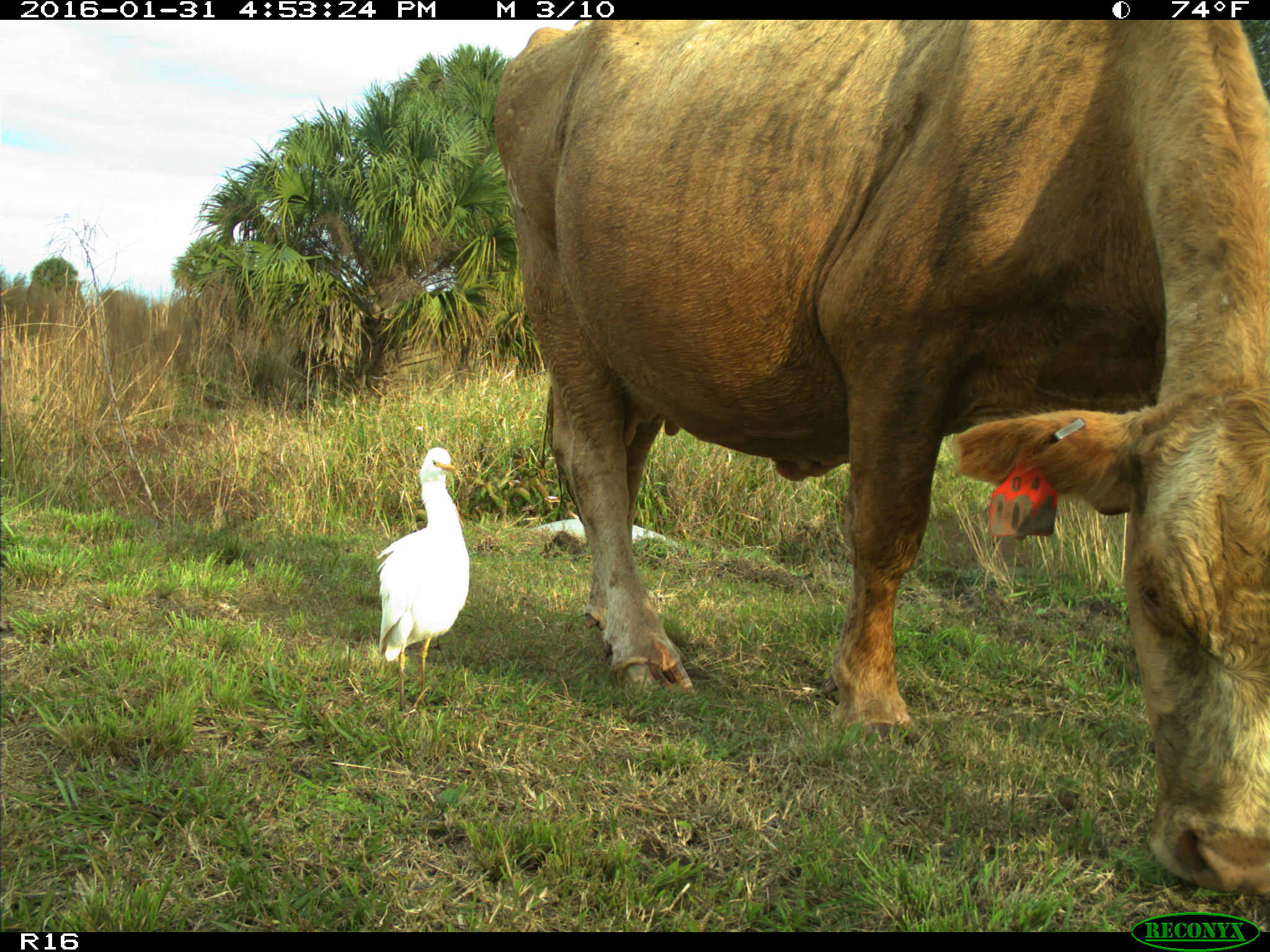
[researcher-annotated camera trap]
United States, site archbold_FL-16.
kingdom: Animalia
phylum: Chordata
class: Mammalia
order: Artiodactyla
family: Bovidae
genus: Bos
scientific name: Bos taurus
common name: domestic cow